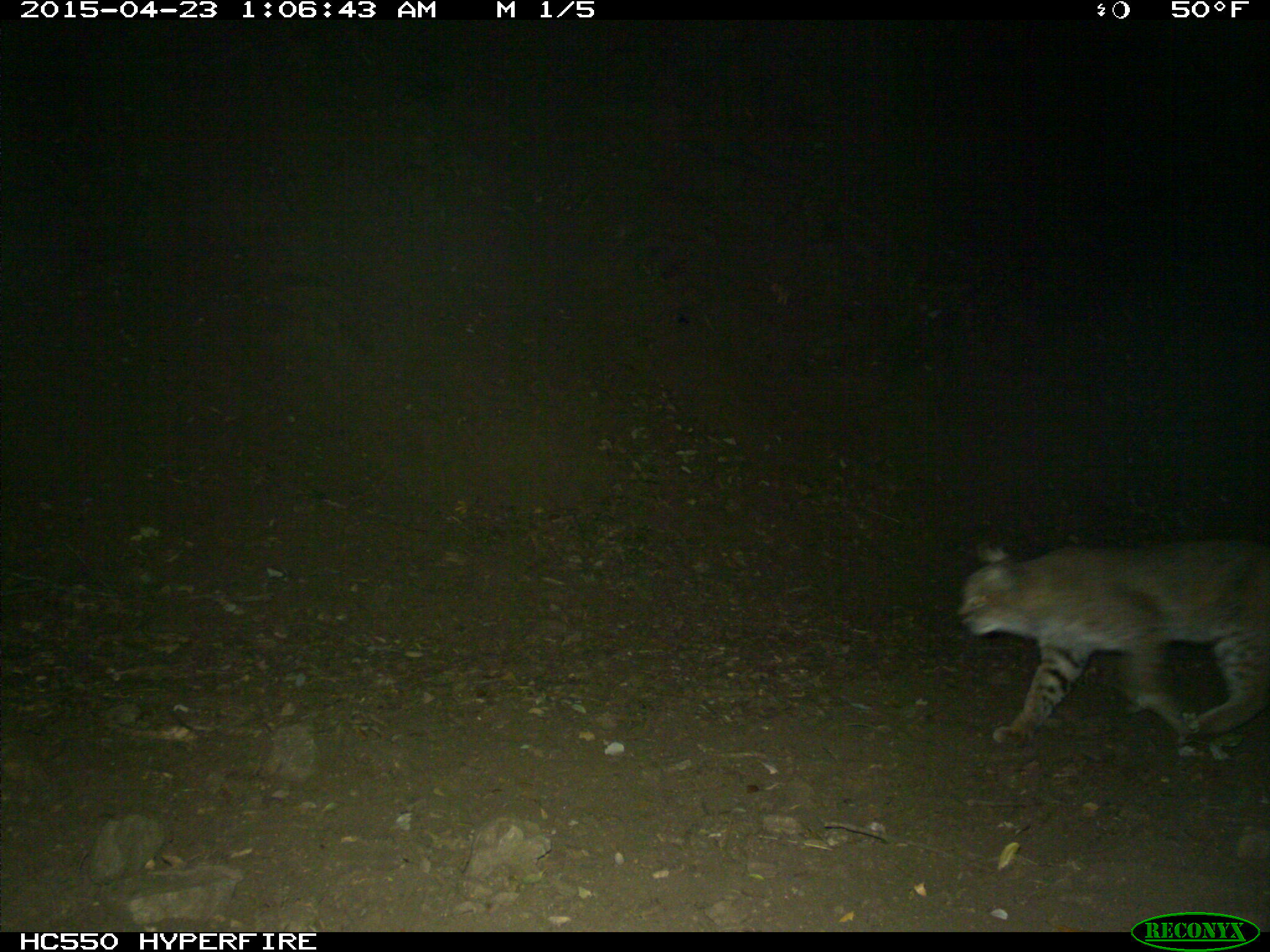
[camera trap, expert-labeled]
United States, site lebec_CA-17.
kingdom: Animalia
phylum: Chordata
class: Mammalia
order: Carnivora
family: Felidae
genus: Lynx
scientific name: Lynx rufus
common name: bobcat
Lynx rufus (bobcat).